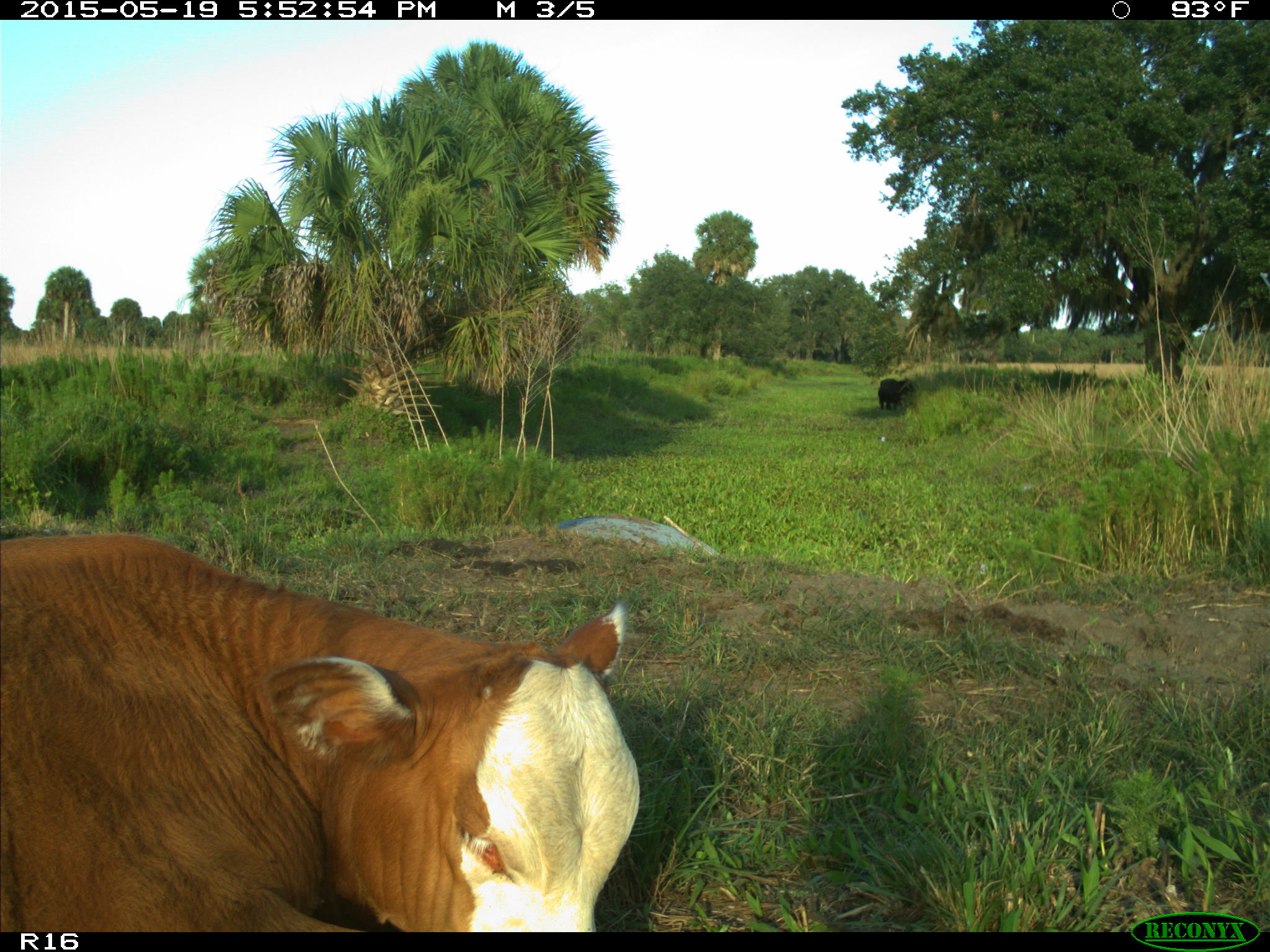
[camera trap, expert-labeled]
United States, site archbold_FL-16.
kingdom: Animalia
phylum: Chordata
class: Mammalia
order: Artiodactyla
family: Bovidae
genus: Bos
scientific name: Bos taurus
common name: domestic cow